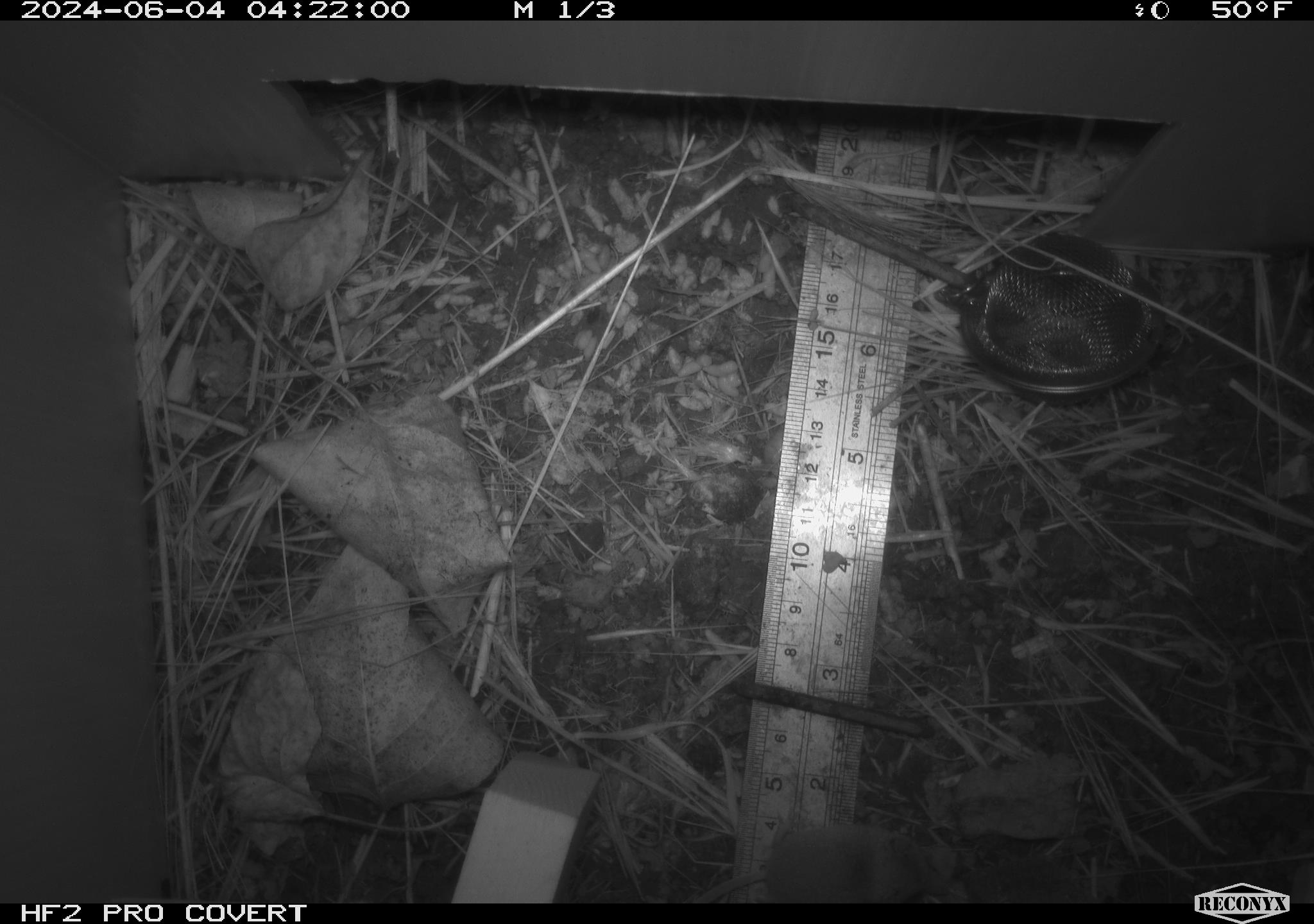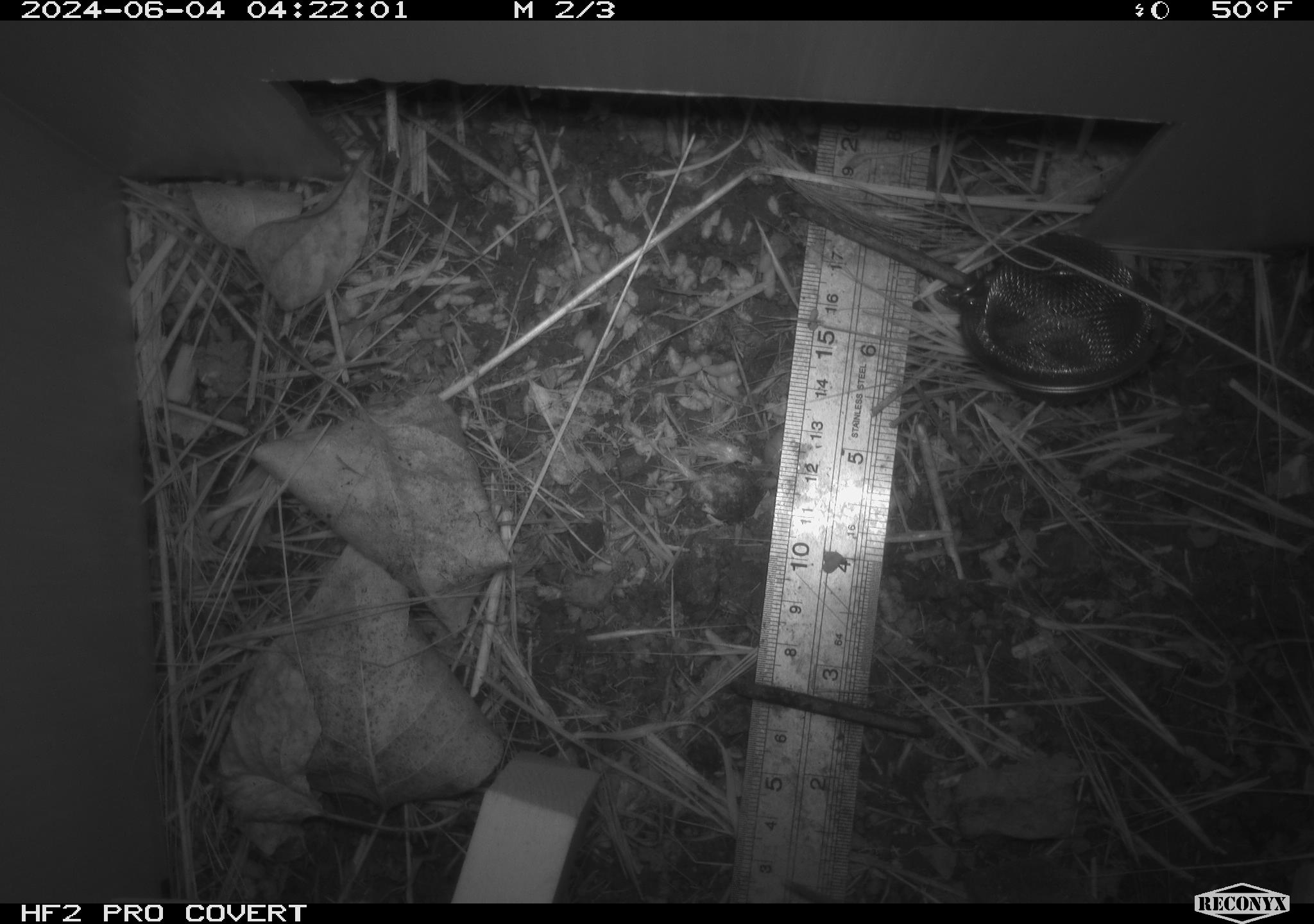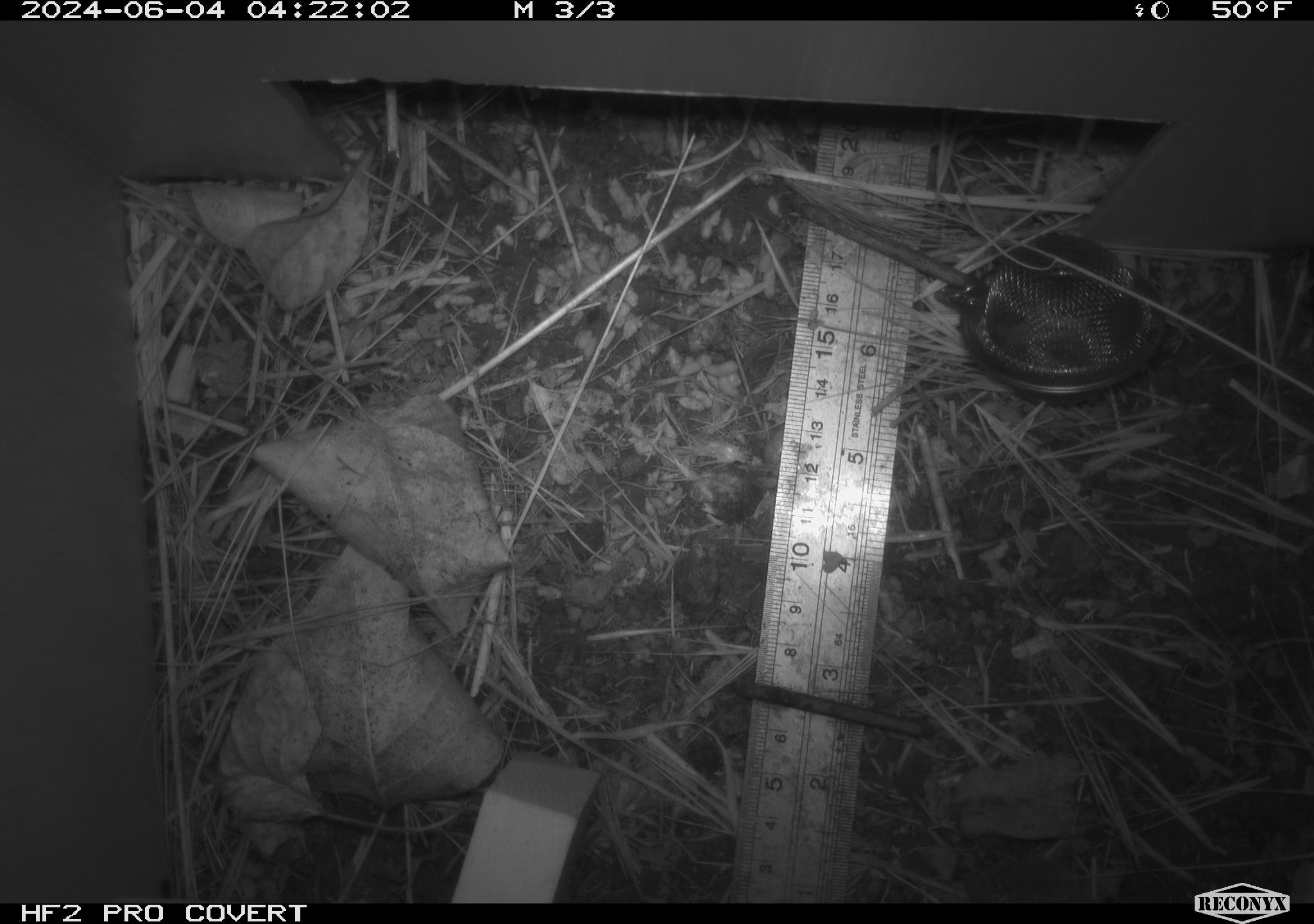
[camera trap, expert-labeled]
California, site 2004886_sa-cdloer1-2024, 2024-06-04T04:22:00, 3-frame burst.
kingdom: Animalia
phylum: Chordata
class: Mammalia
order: Rodentia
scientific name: Rodentia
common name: mouse species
Mouse species (Rodentia).